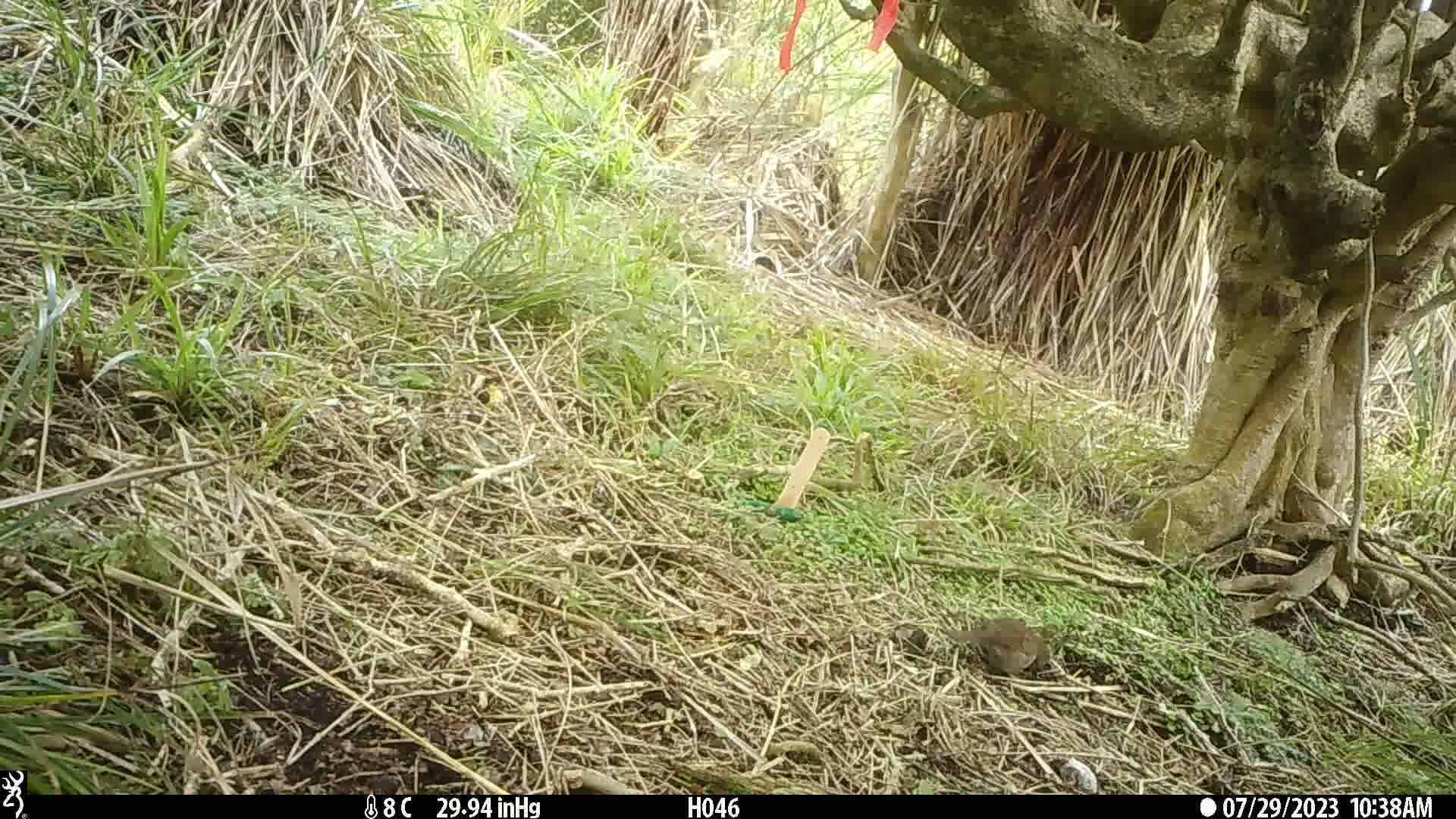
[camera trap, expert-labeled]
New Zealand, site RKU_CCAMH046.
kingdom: Animalia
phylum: Chordata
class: Aves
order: Passeriformes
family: Prunellidae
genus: Prunella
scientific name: Prunella modularis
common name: dunnock